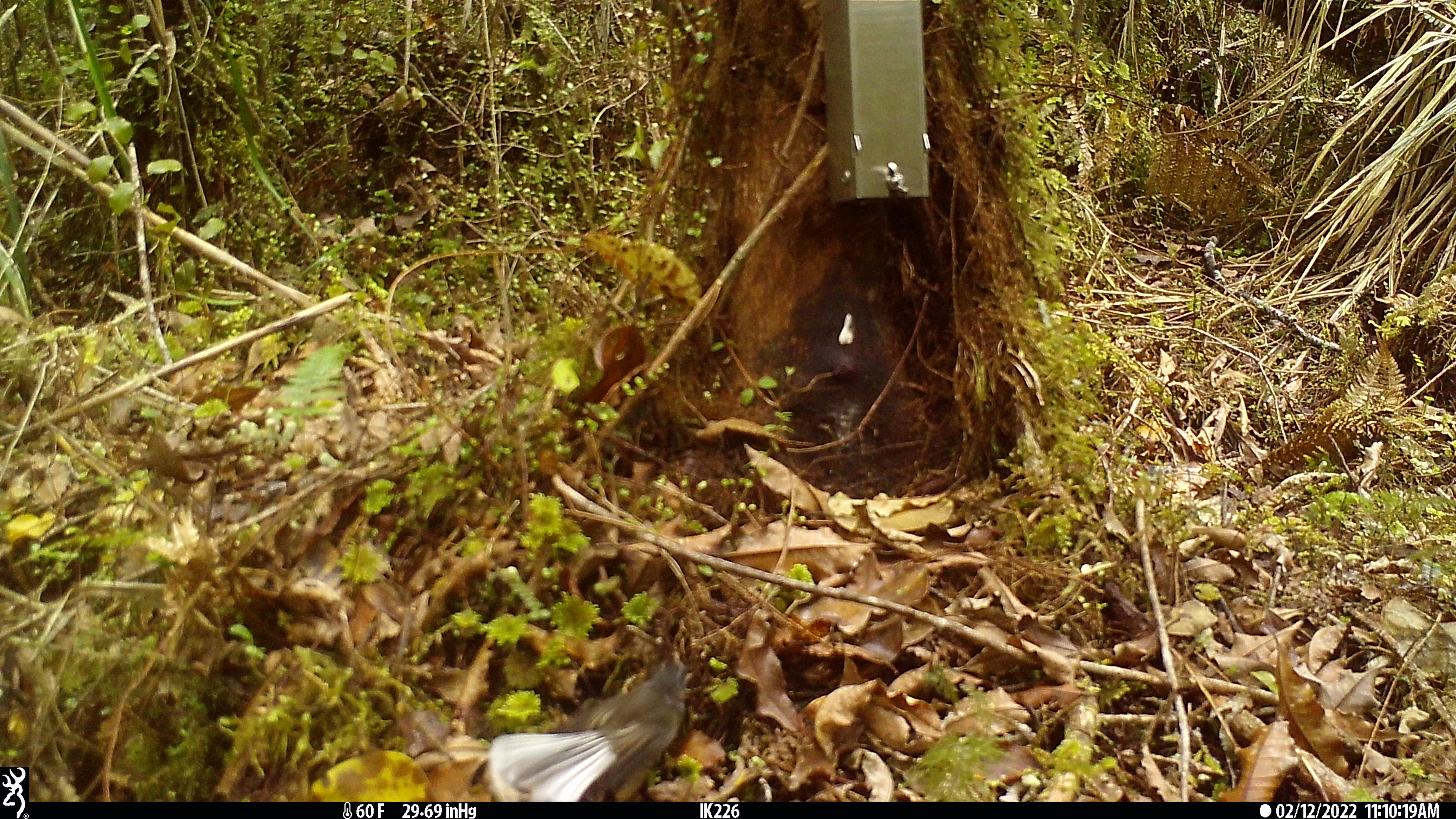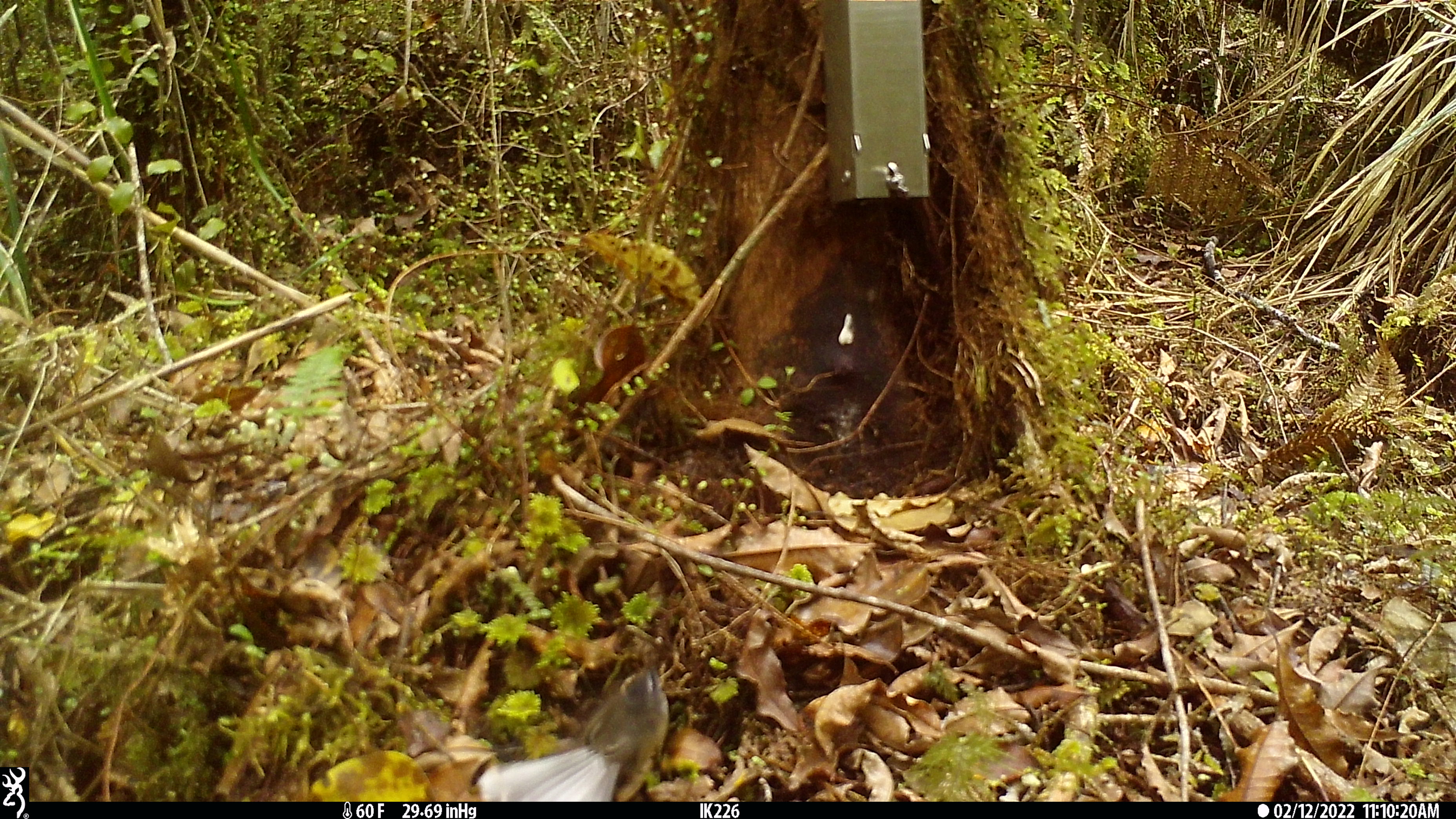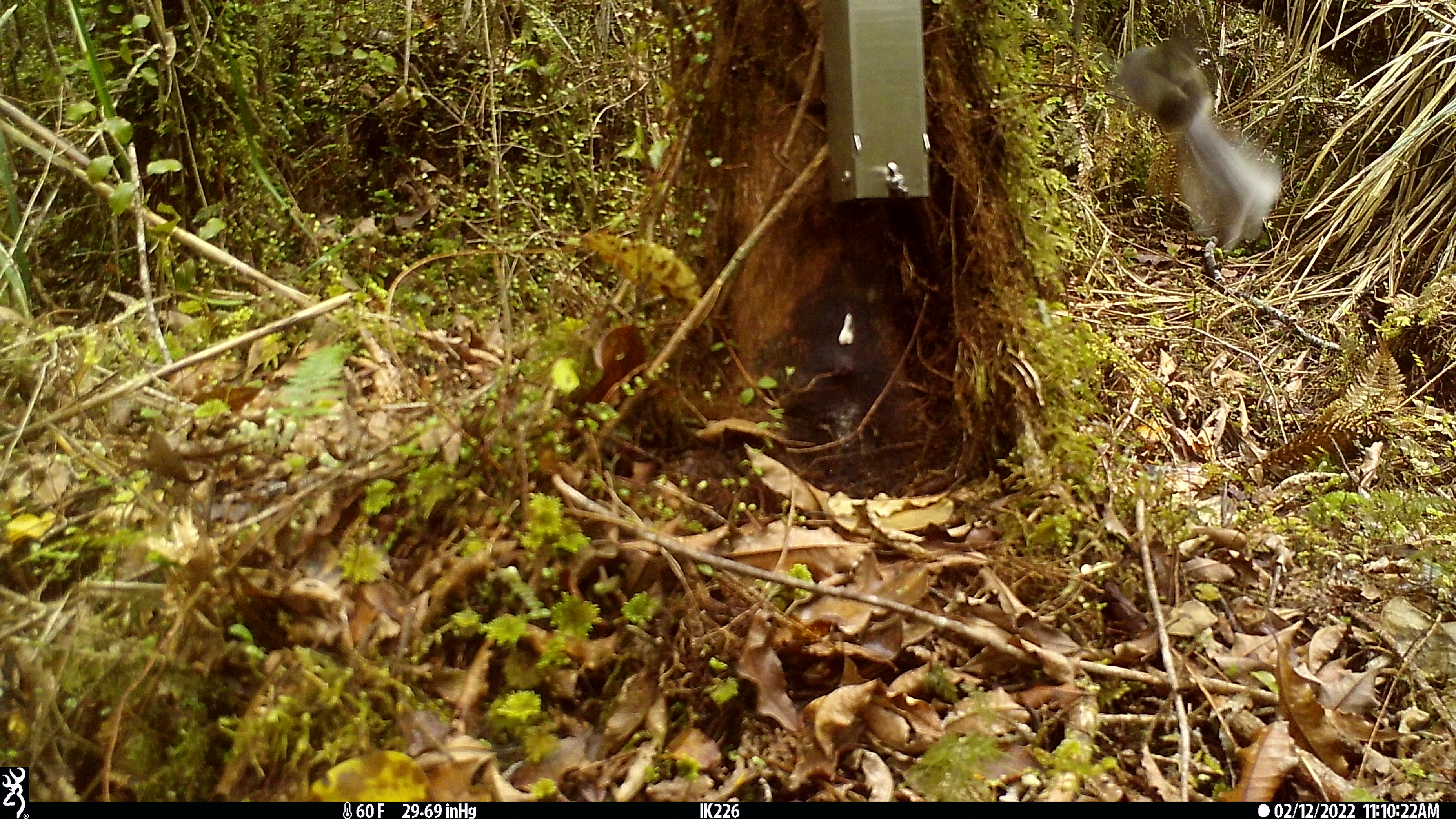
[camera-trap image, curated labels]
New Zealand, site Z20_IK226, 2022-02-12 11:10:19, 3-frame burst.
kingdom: Animalia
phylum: Chordata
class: Aves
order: Passeriformes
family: Rhipiduridae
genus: Rhipidura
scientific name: Rhipidura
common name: fantails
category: fantail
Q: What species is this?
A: Fantail (fantails) (Rhipidura).